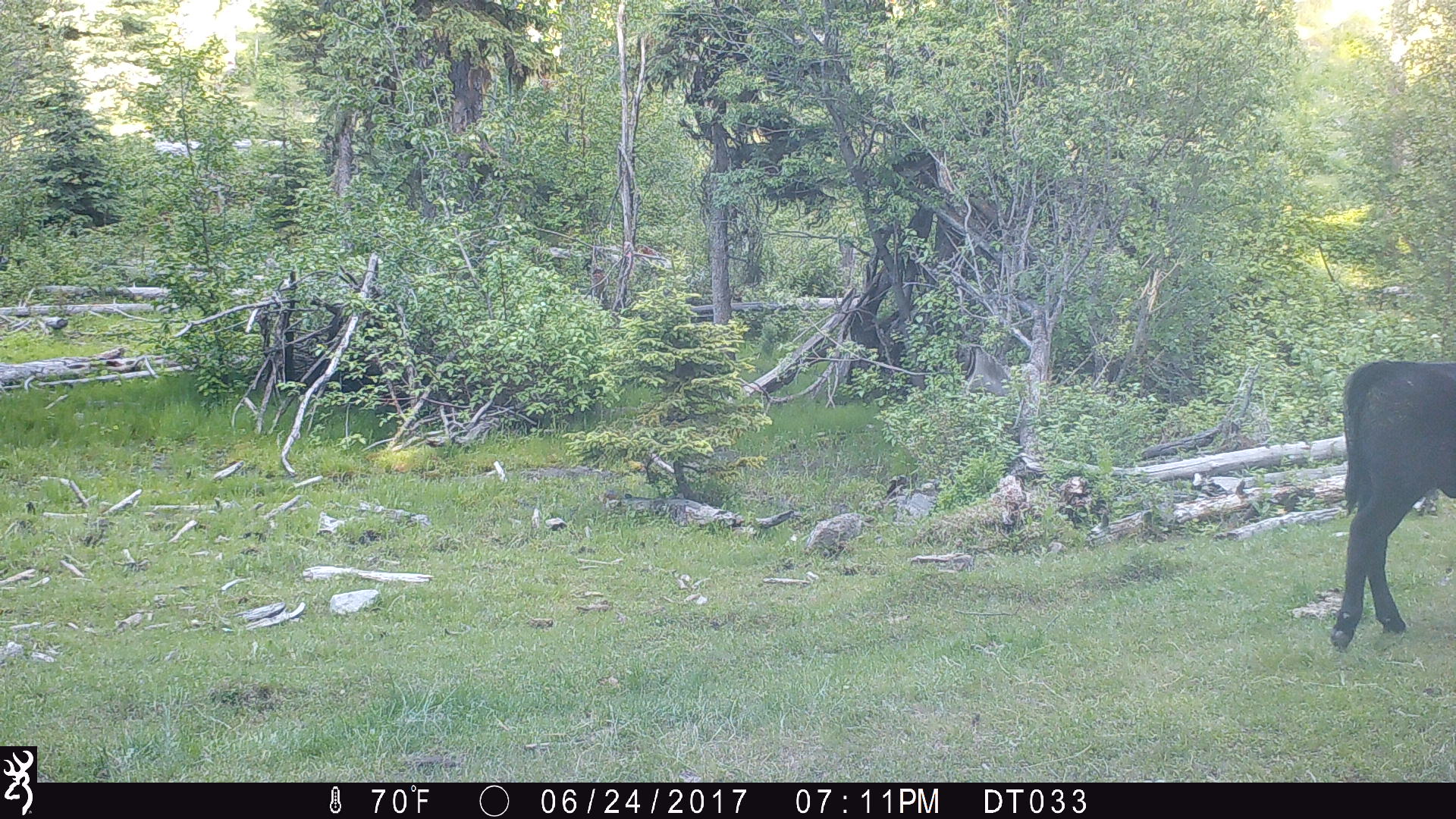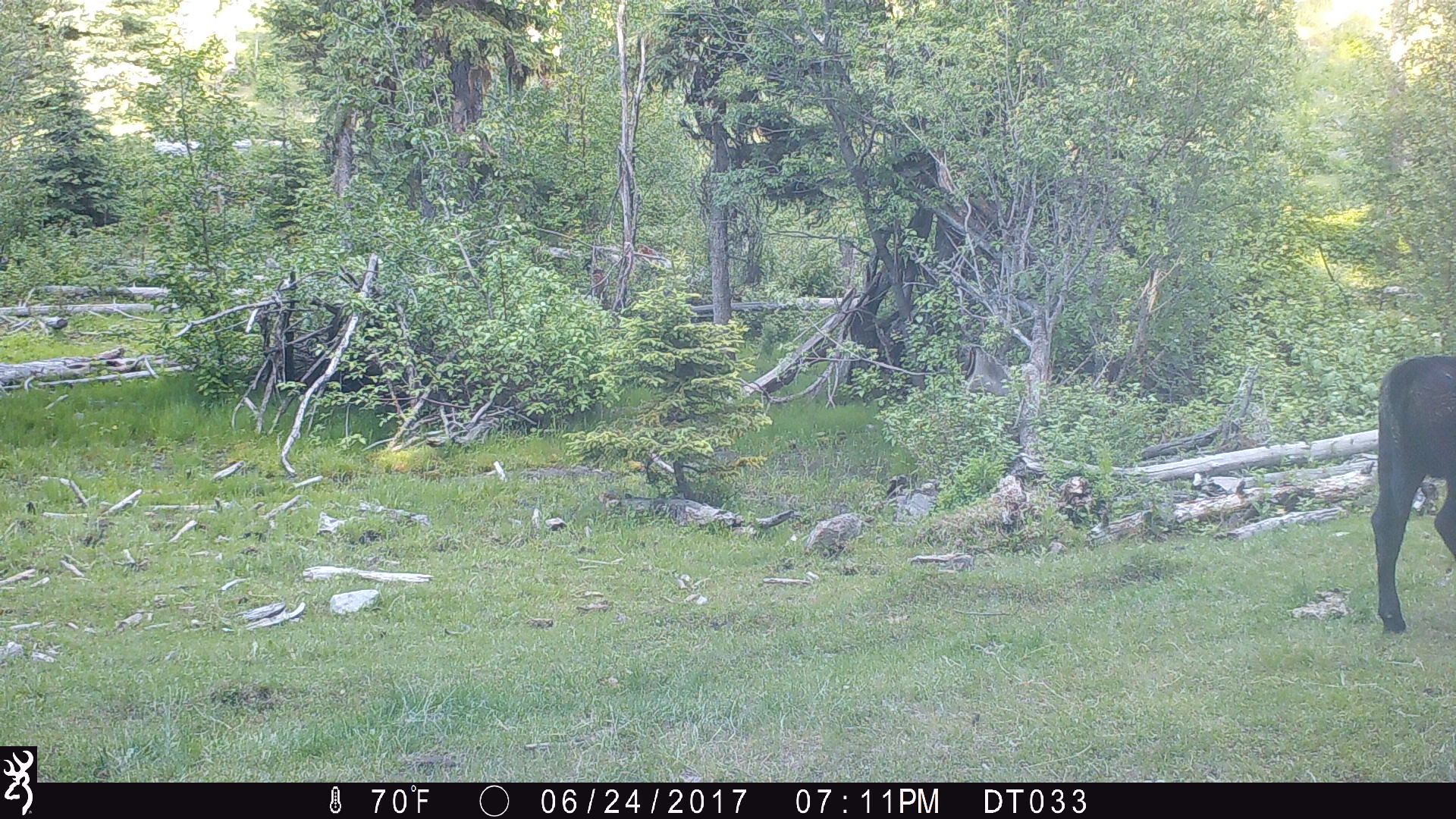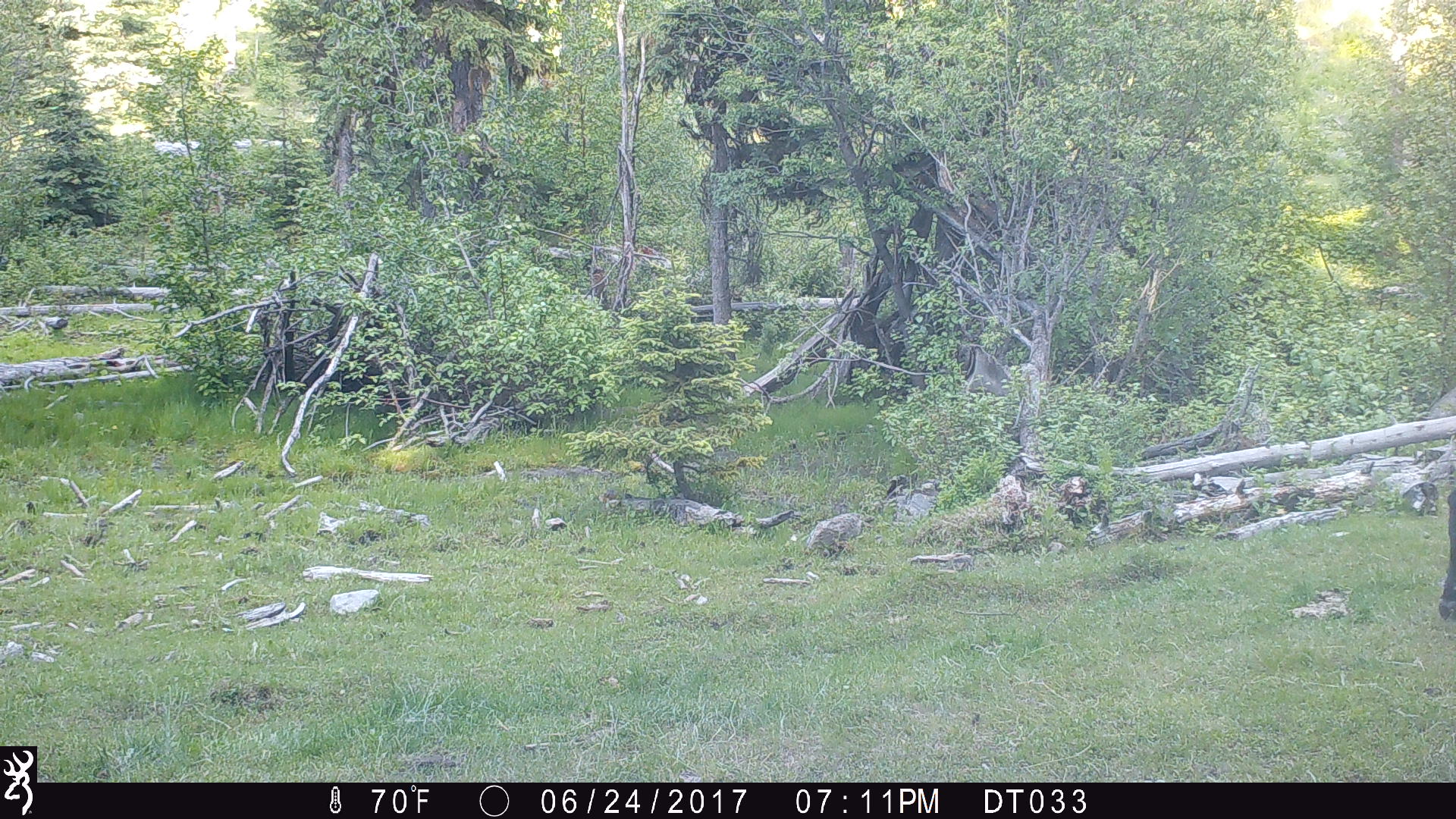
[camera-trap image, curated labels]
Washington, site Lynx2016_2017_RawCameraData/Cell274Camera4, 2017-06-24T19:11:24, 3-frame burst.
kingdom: Animalia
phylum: Chordata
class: Mammalia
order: Artiodactyla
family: Bovidae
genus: Bos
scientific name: Bos taurus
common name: domestic cattle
Domestic cattle (Bos taurus). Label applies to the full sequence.